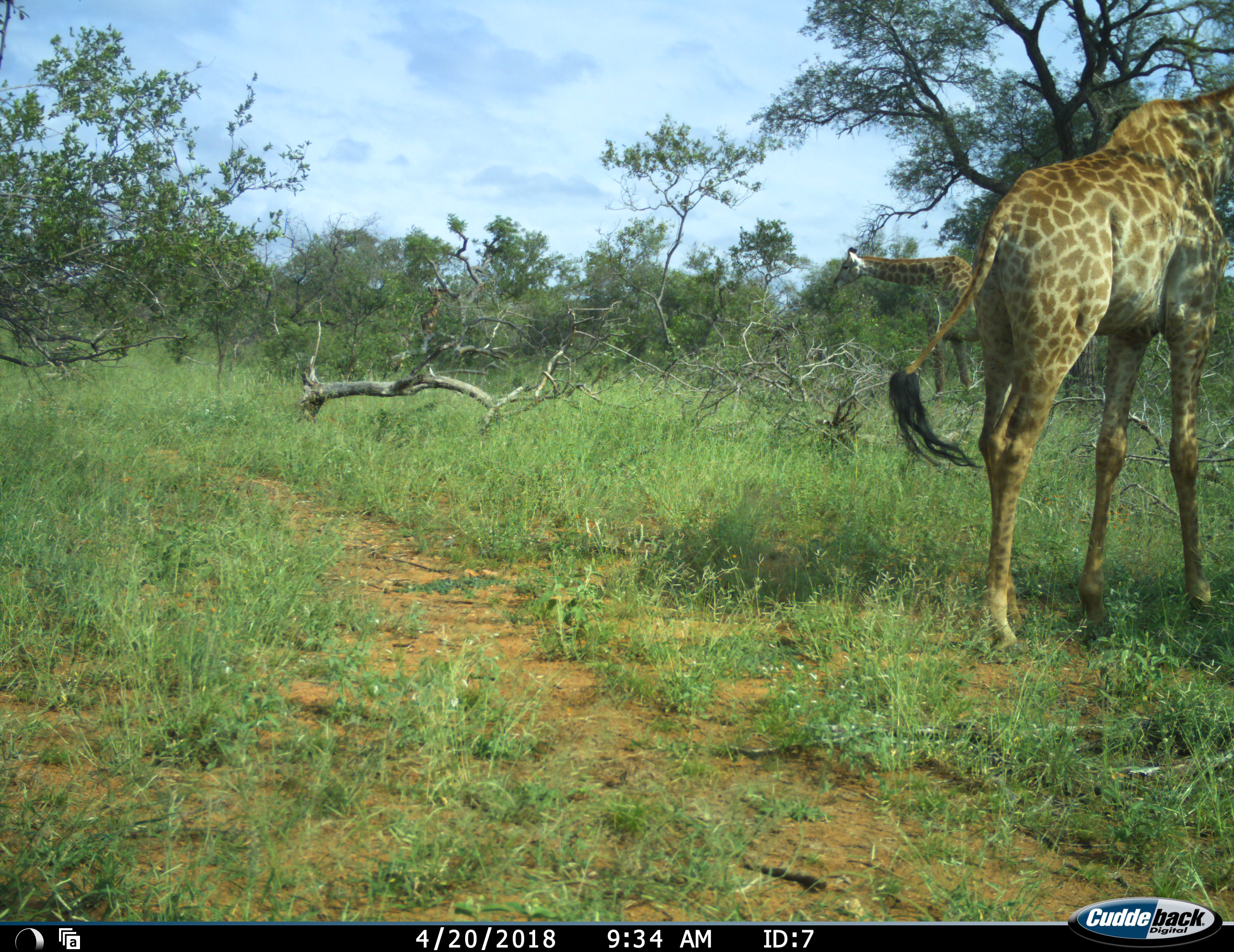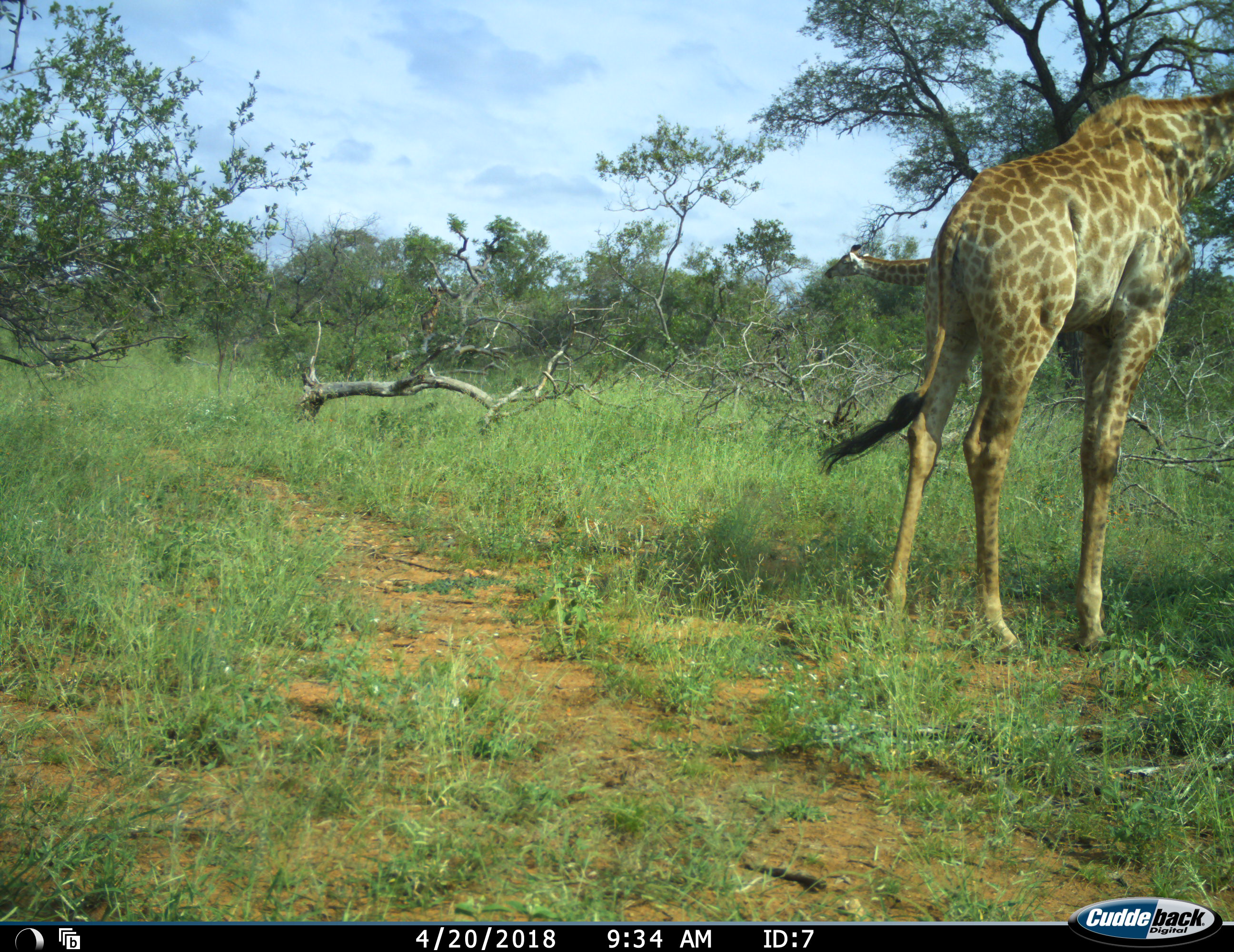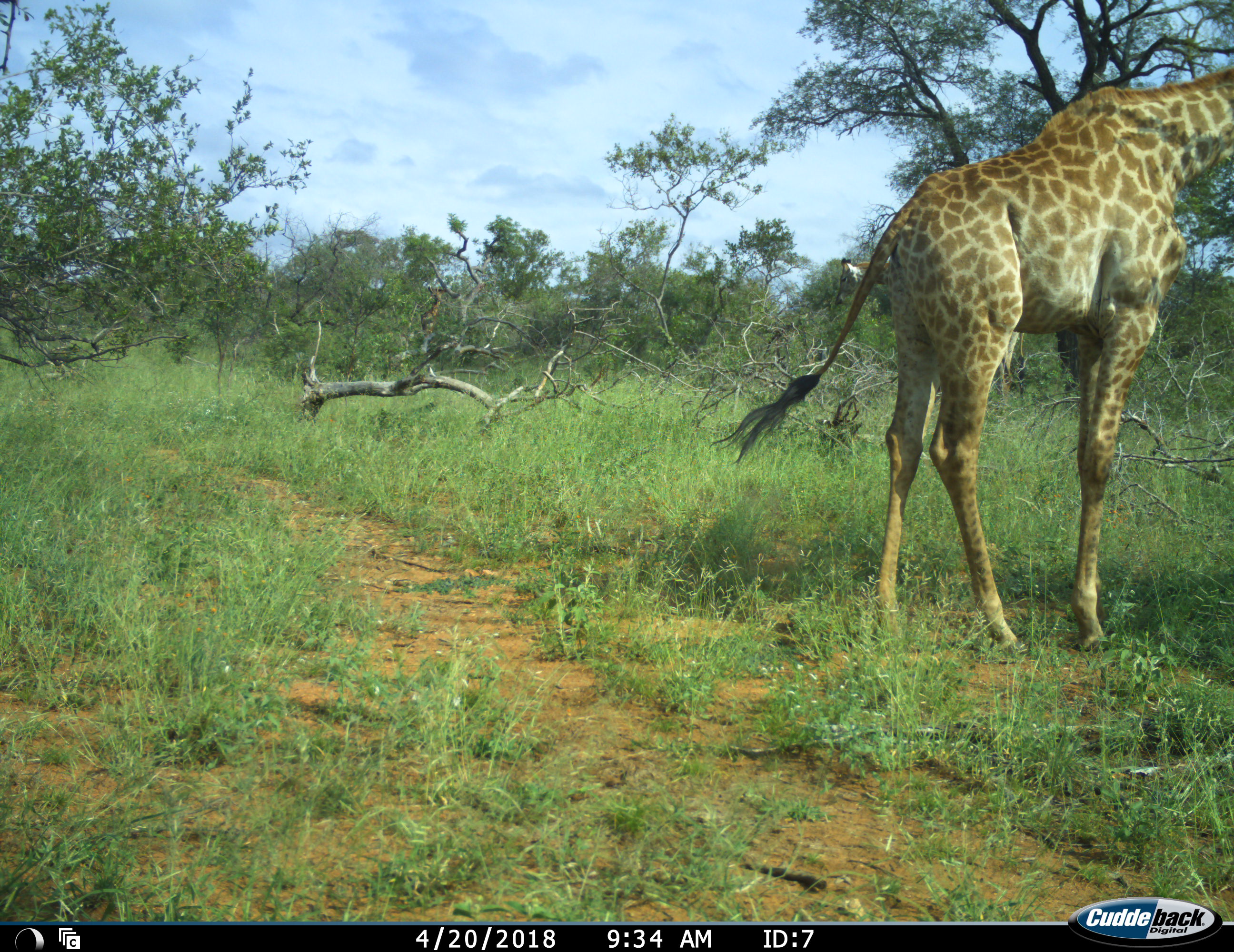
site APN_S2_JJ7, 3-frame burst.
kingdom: Animalia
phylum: Chordata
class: Mammalia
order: Artiodactyla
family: Giraffidae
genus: Giraffa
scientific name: Giraffa camelopardalis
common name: giraffe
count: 2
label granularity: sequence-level